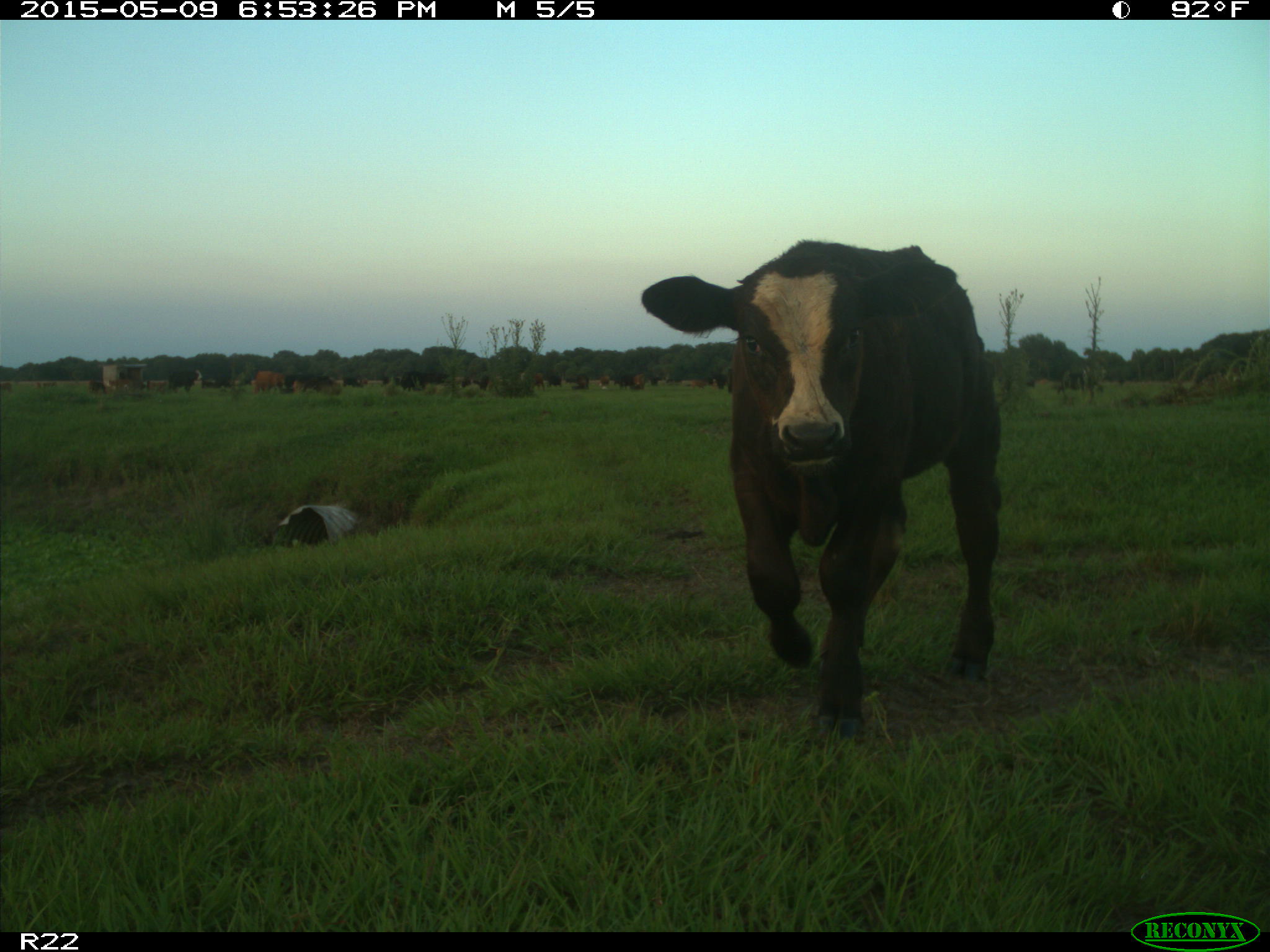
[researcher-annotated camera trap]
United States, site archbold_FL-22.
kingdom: Animalia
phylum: Chordata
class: Mammalia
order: Artiodactyla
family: Bovidae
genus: Bos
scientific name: Bos taurus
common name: domestic cow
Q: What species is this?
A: Bos taurus (domestic cow).